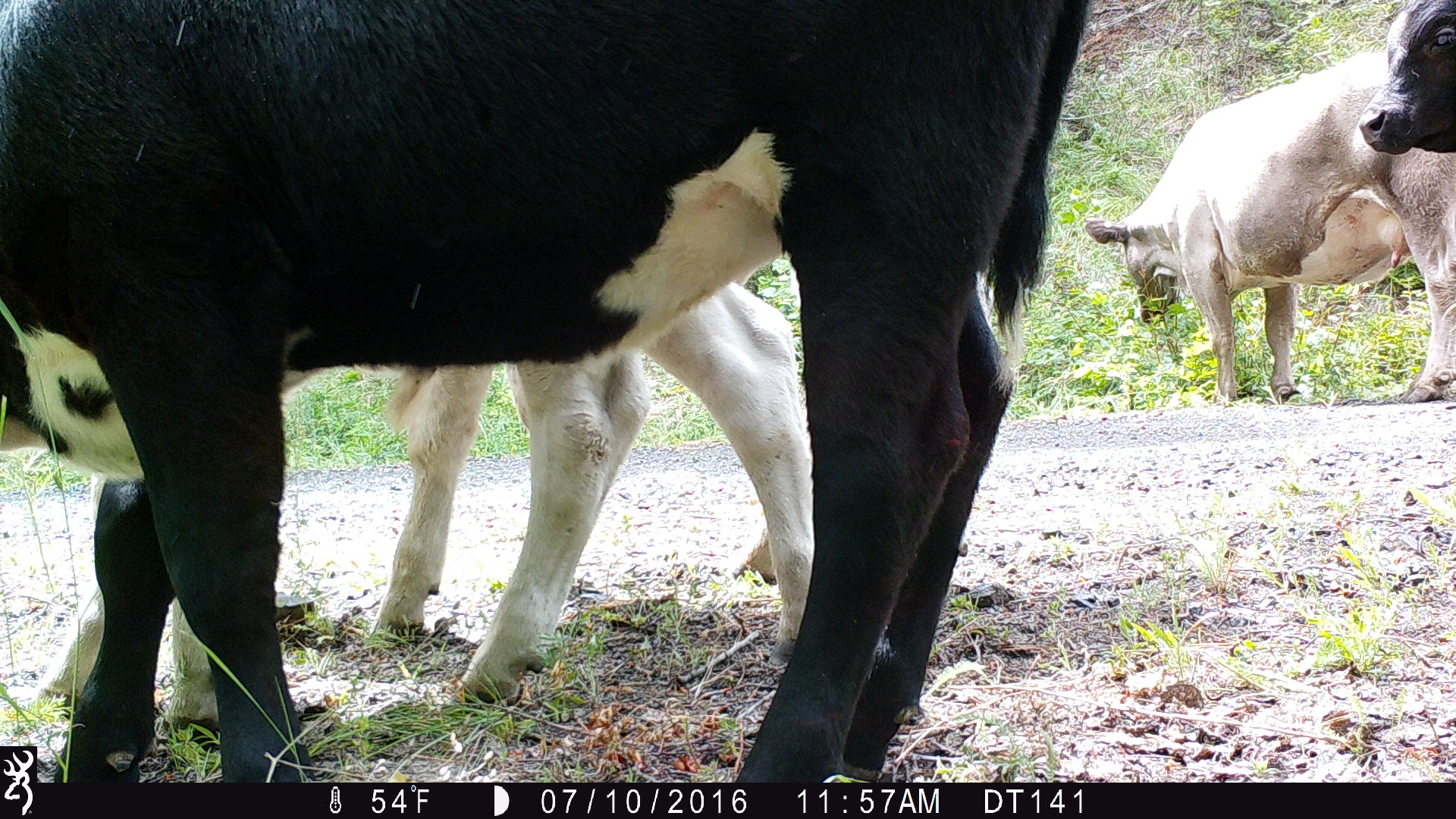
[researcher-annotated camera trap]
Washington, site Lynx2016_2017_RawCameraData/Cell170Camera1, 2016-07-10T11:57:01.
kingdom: Animalia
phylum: Chordata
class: Mammalia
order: Artiodactyla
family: Bovidae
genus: Bos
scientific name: Bos taurus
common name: domestic cattle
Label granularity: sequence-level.